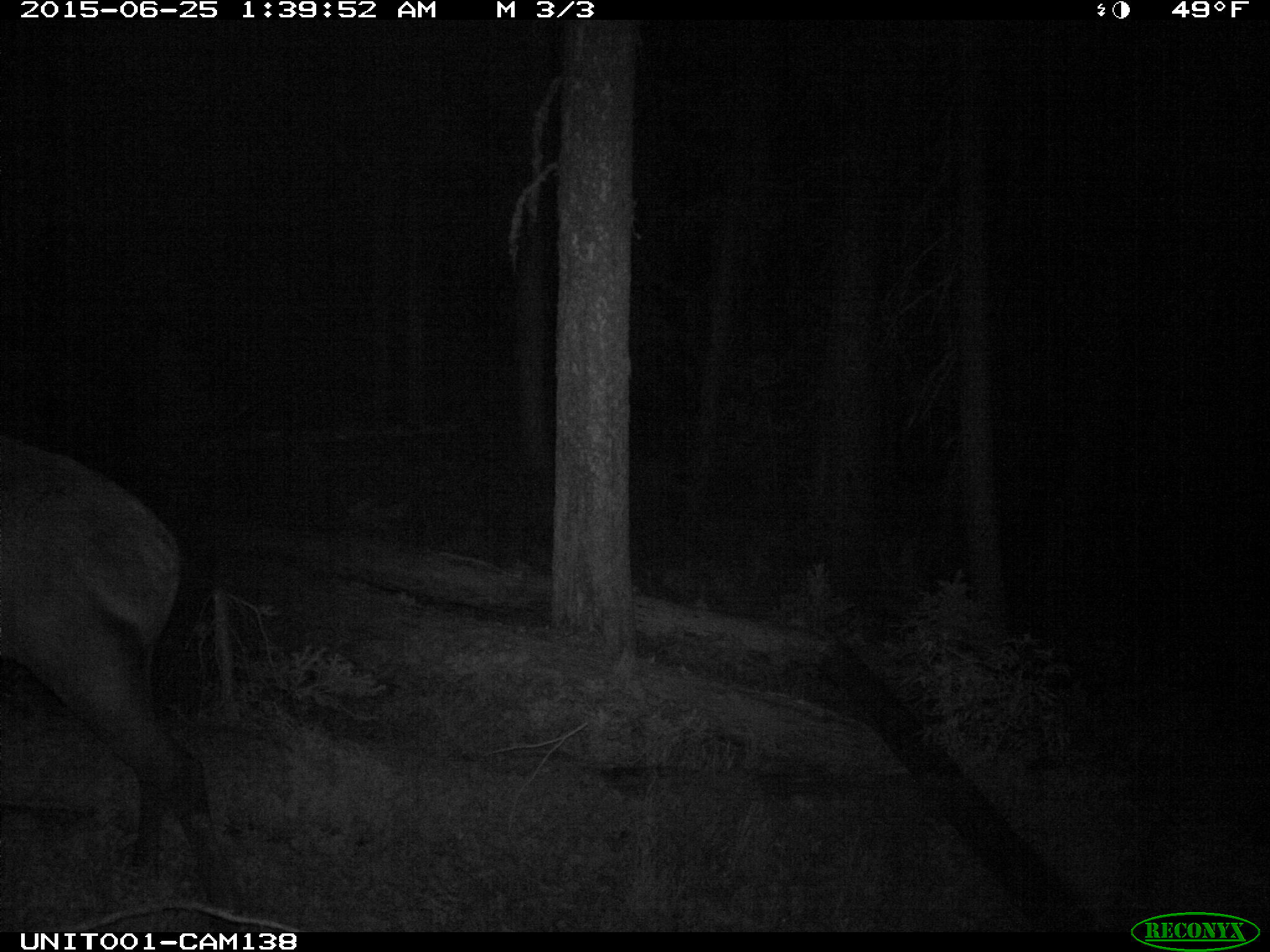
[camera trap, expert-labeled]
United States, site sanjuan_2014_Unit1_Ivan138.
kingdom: Animalia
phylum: Chordata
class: Mammalia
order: Artiodactyla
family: Cervidae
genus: Cervus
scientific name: Cervus elaphus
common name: red deer